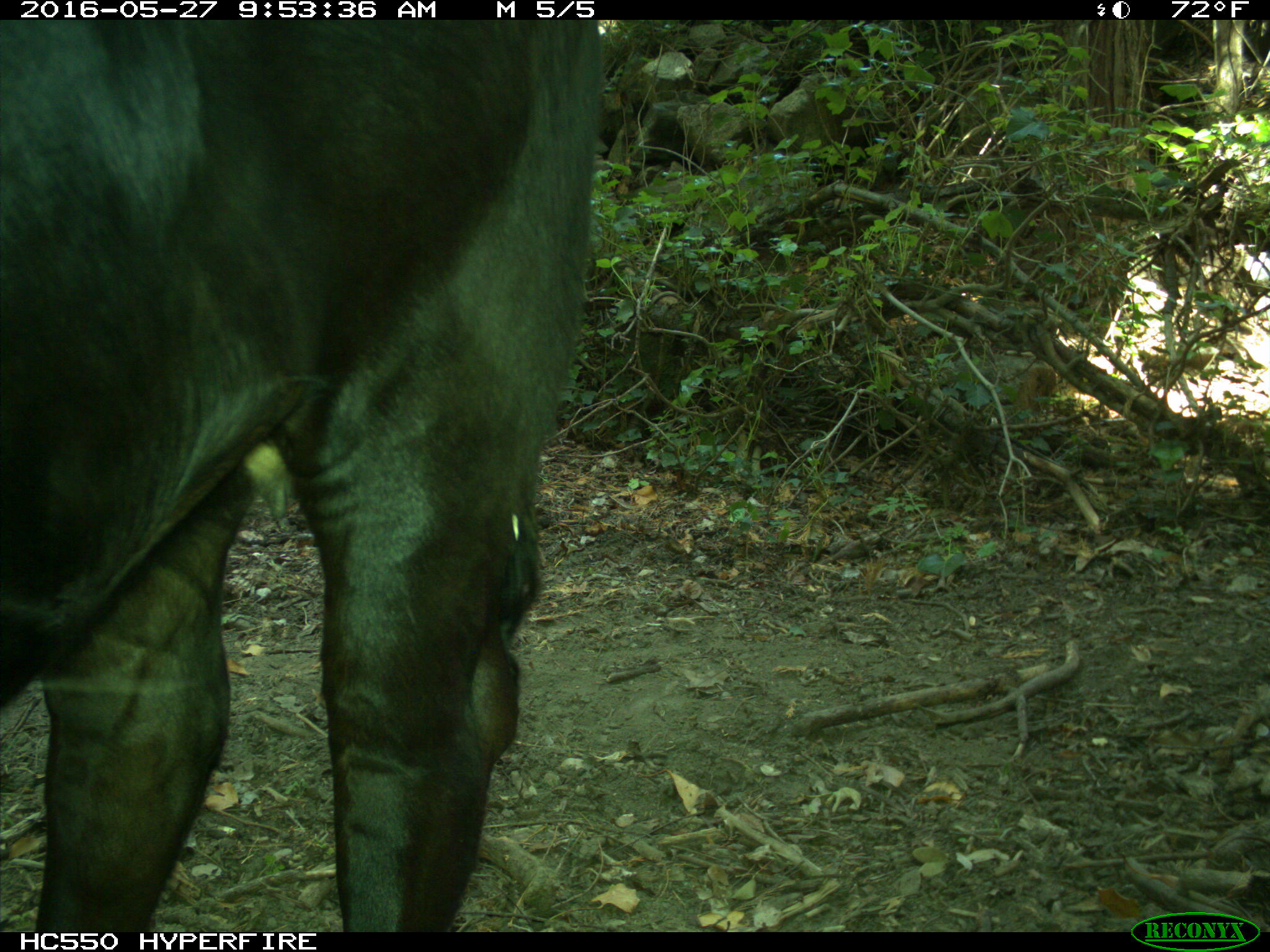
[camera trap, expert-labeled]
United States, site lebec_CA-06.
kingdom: Animalia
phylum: Chordata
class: Mammalia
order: Artiodactyla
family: Bovidae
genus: Bos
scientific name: Bos taurus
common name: domestic cow